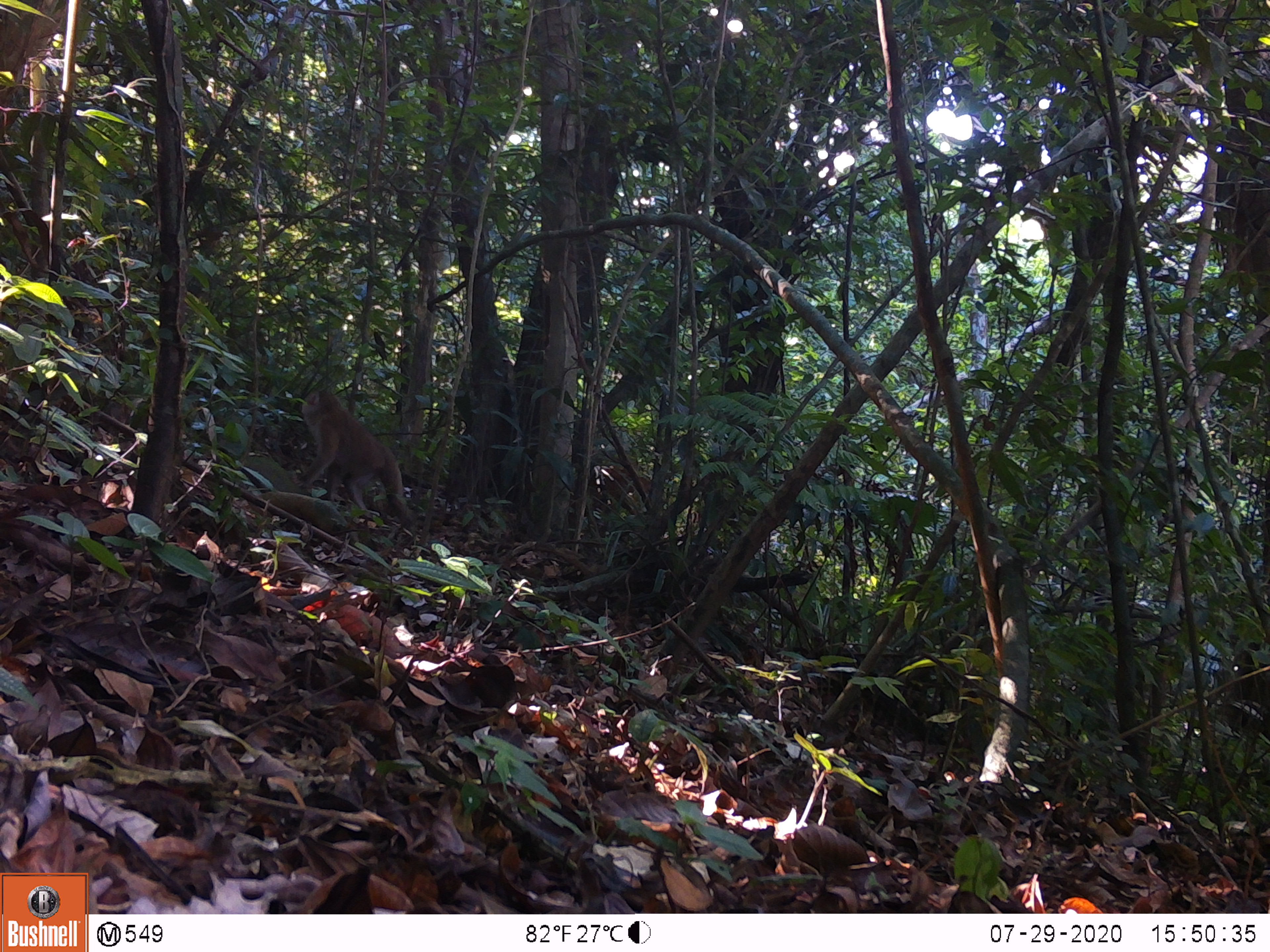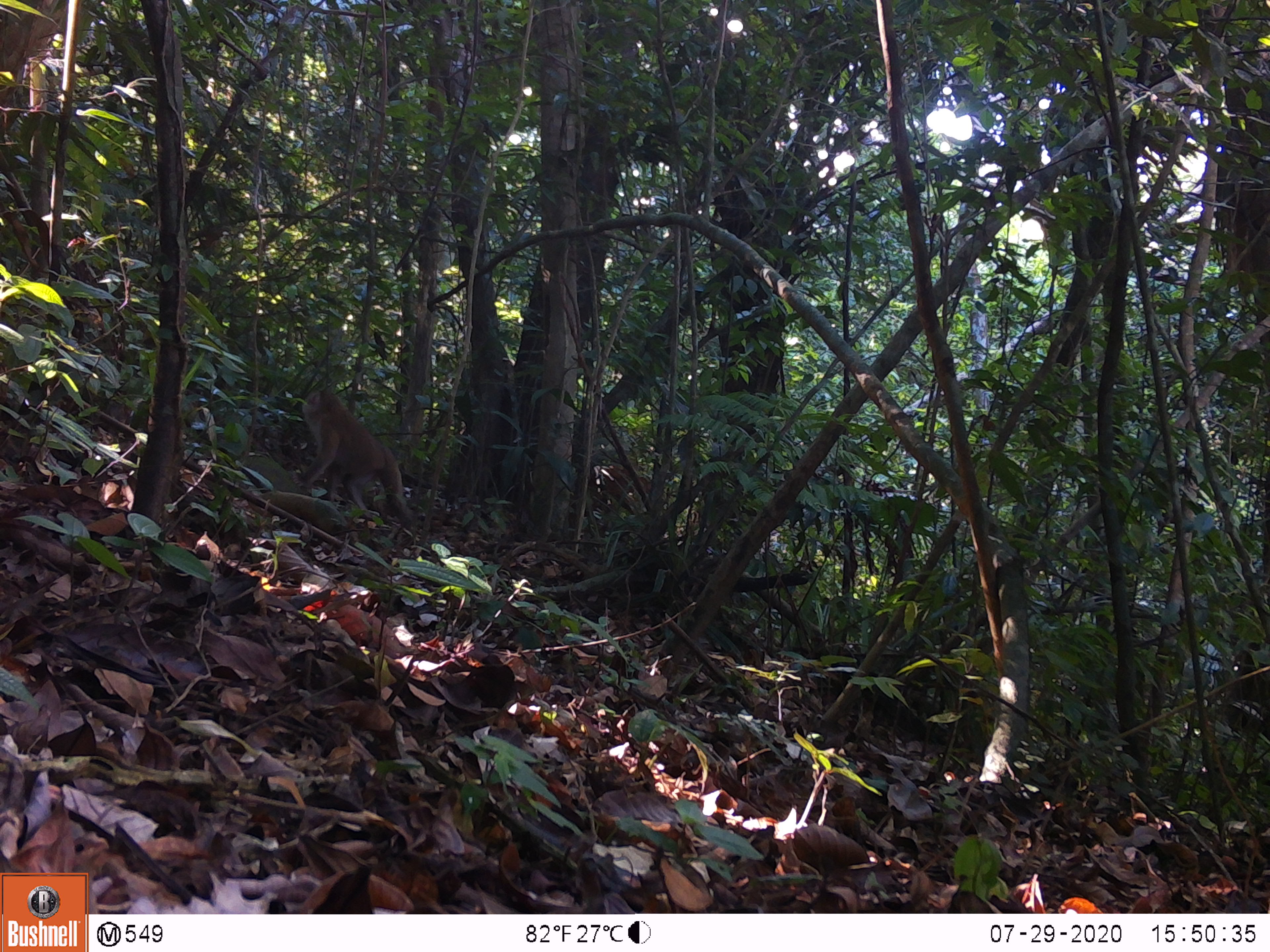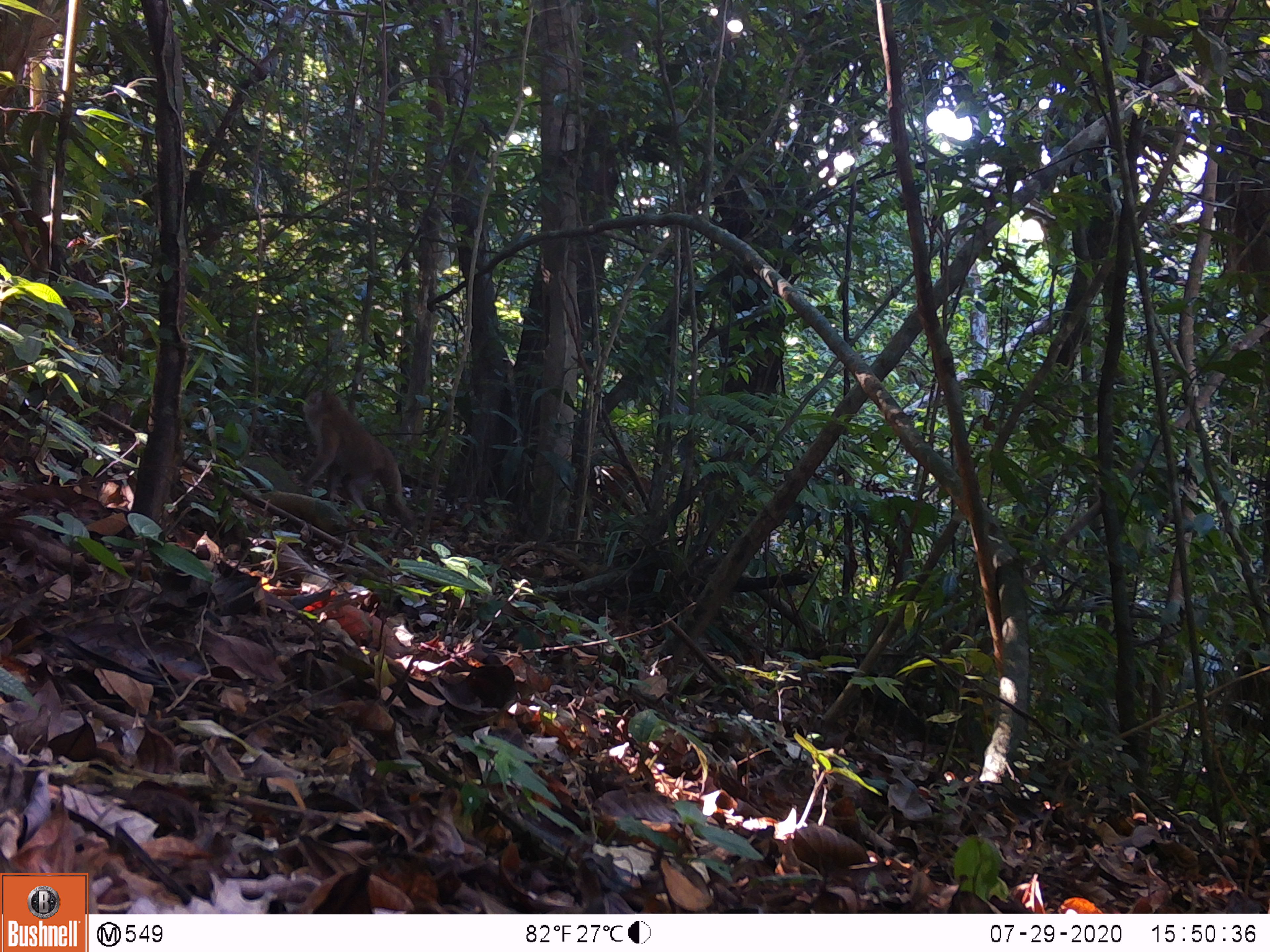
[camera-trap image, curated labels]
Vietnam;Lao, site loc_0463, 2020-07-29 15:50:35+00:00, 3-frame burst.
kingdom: Animalia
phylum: Chordata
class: Mammalia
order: Primates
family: Cercopithecidae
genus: Macaca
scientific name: Macaca nemestrina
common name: pig-tailed macaque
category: pig tailed macaque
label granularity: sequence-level